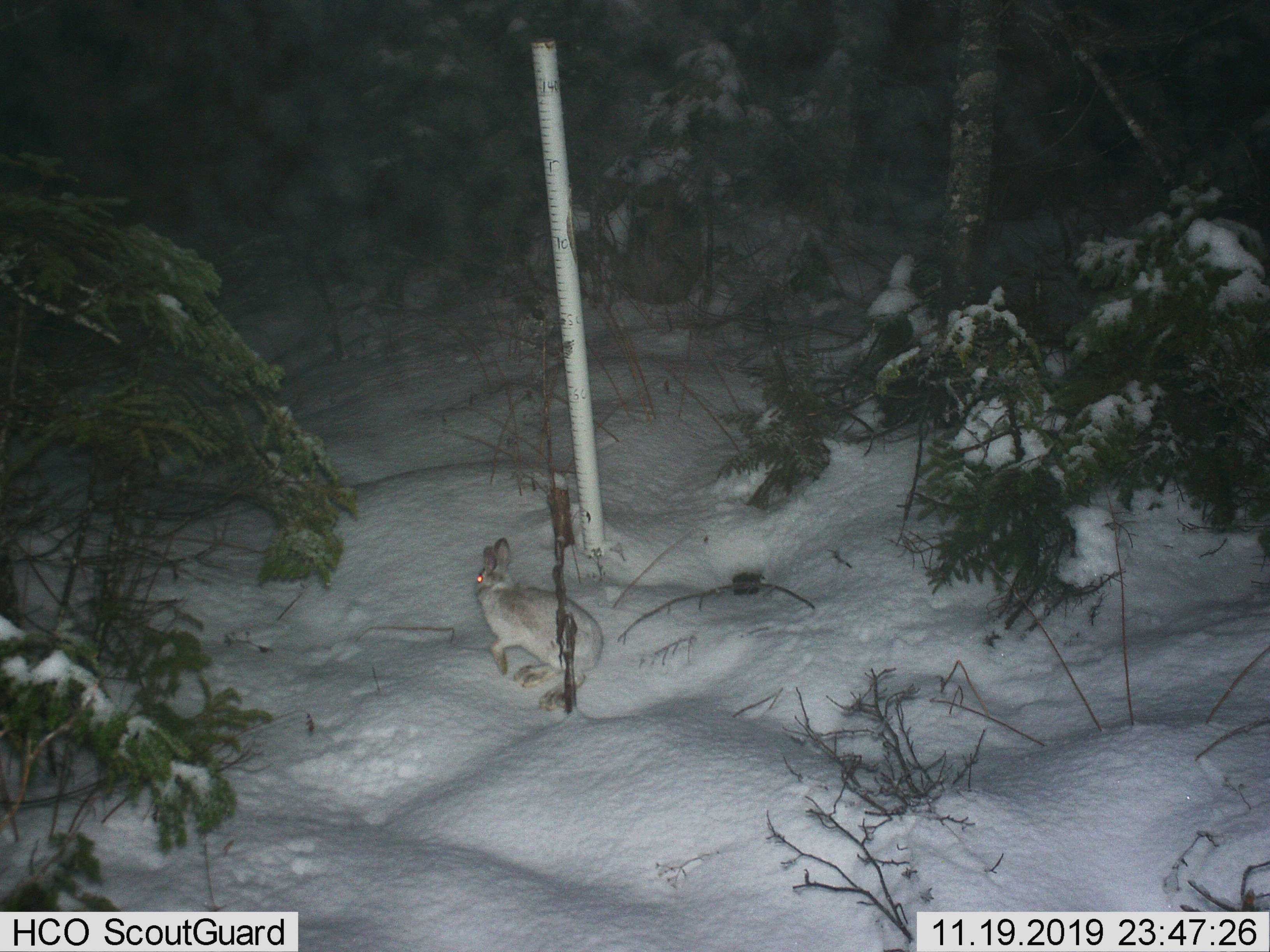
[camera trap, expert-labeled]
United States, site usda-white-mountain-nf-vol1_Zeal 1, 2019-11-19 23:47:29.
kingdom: Animalia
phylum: Chordata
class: Mammalia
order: Lagomorpha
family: Leporidae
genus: Lepus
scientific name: Lepus americanus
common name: snowshoe hare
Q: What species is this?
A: Snowshoe hare (Lepus americanus).